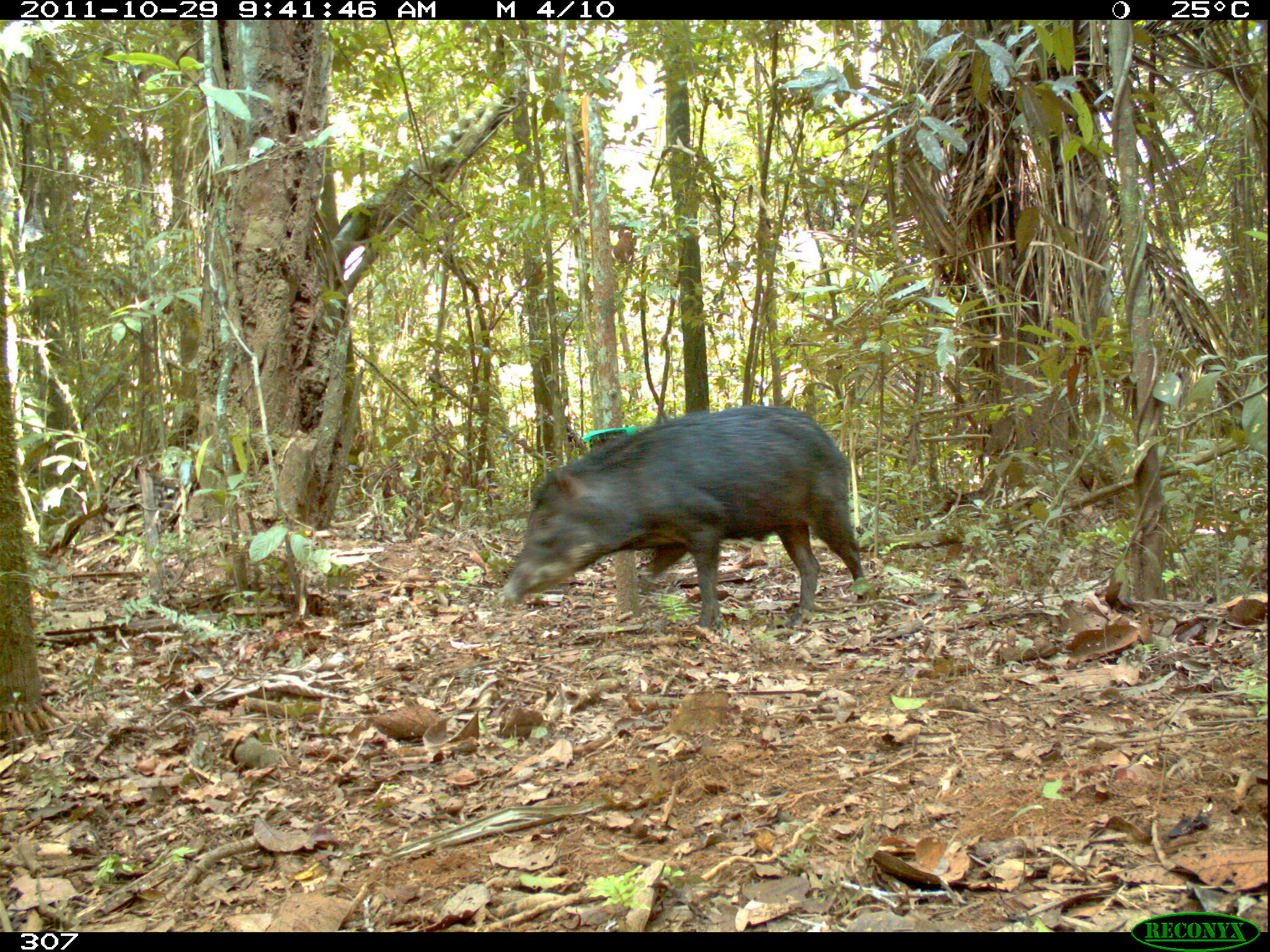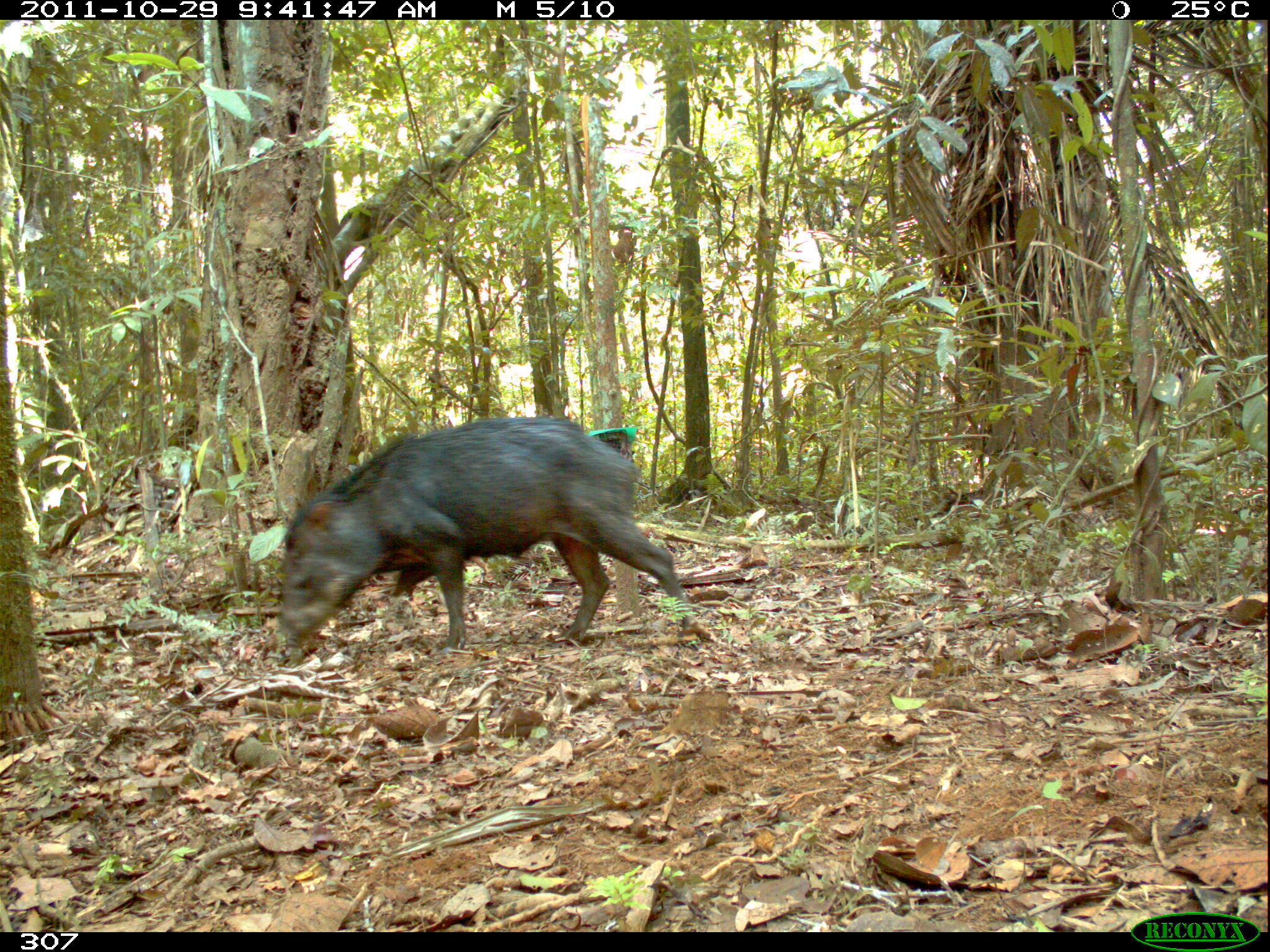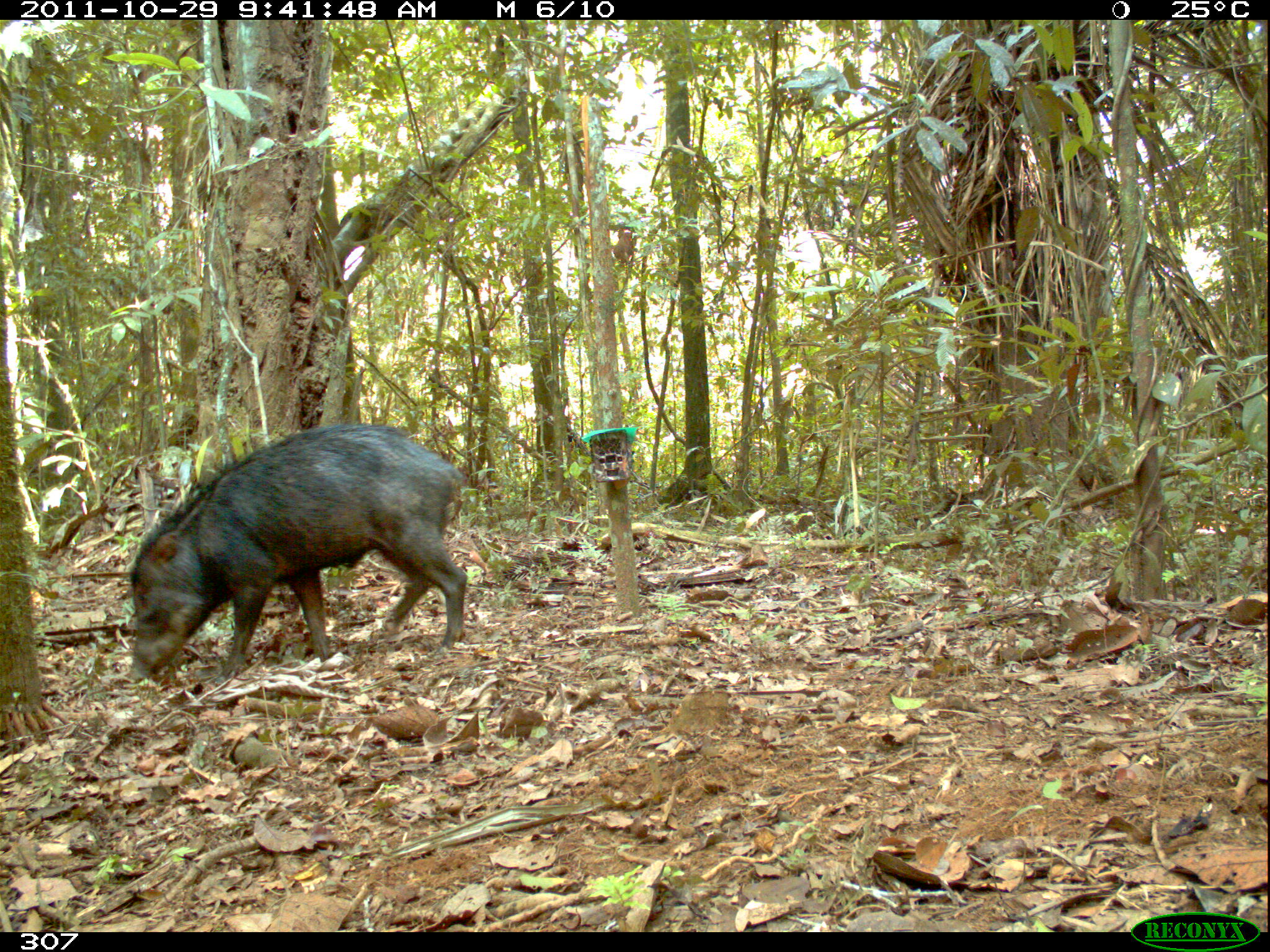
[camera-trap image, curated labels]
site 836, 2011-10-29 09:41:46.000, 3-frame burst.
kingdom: Animalia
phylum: Chordata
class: Mammalia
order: Artiodactyla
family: Tayassuidae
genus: Tayassu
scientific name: Tayassu pecari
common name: white-lipped peccary